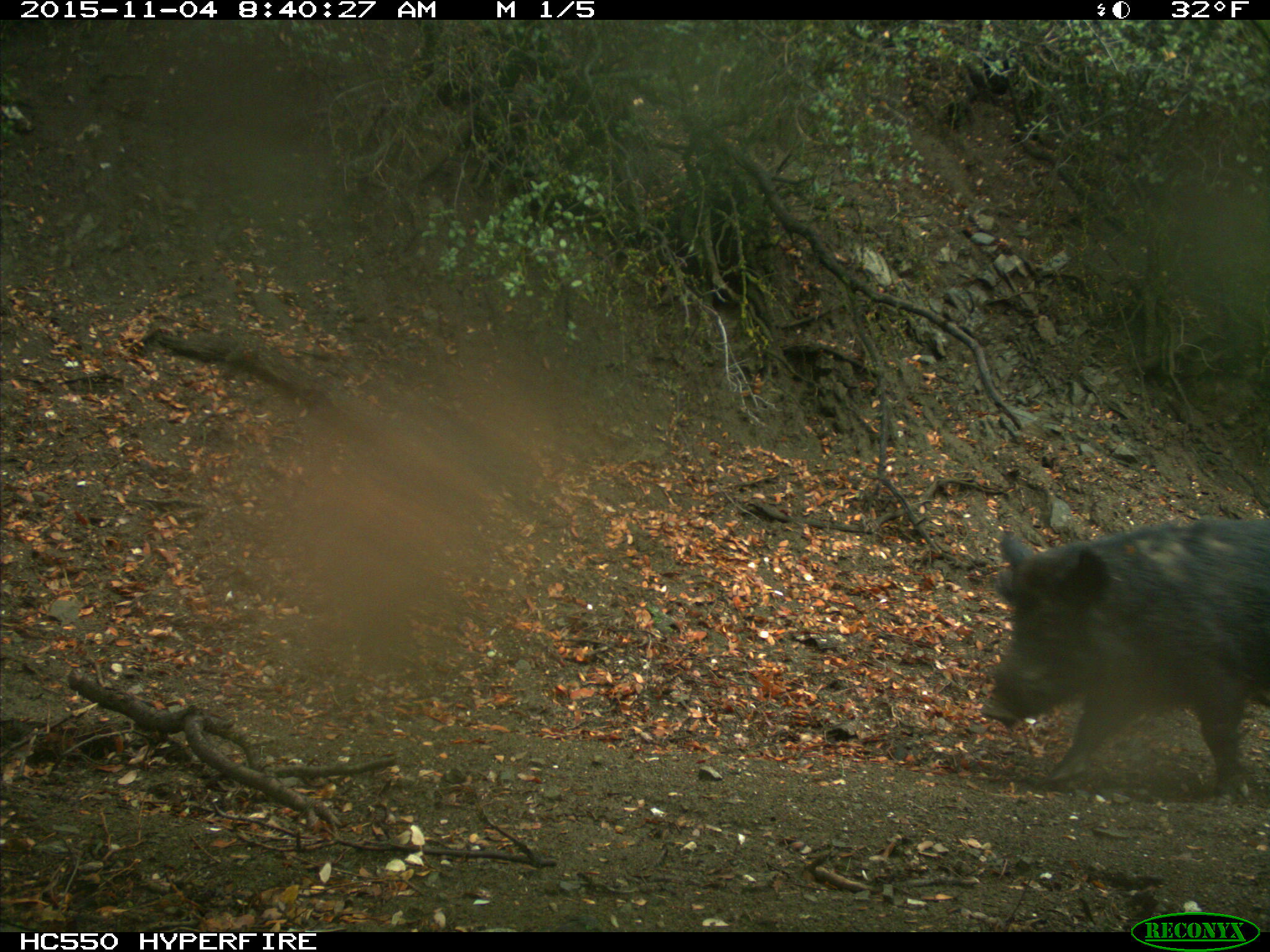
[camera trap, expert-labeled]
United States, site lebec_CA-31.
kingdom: Animalia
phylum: Chordata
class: Mammalia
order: Artiodactyla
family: Suidae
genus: Sus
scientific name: Sus scrofa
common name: wild boar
Sus scrofa (wild boar).